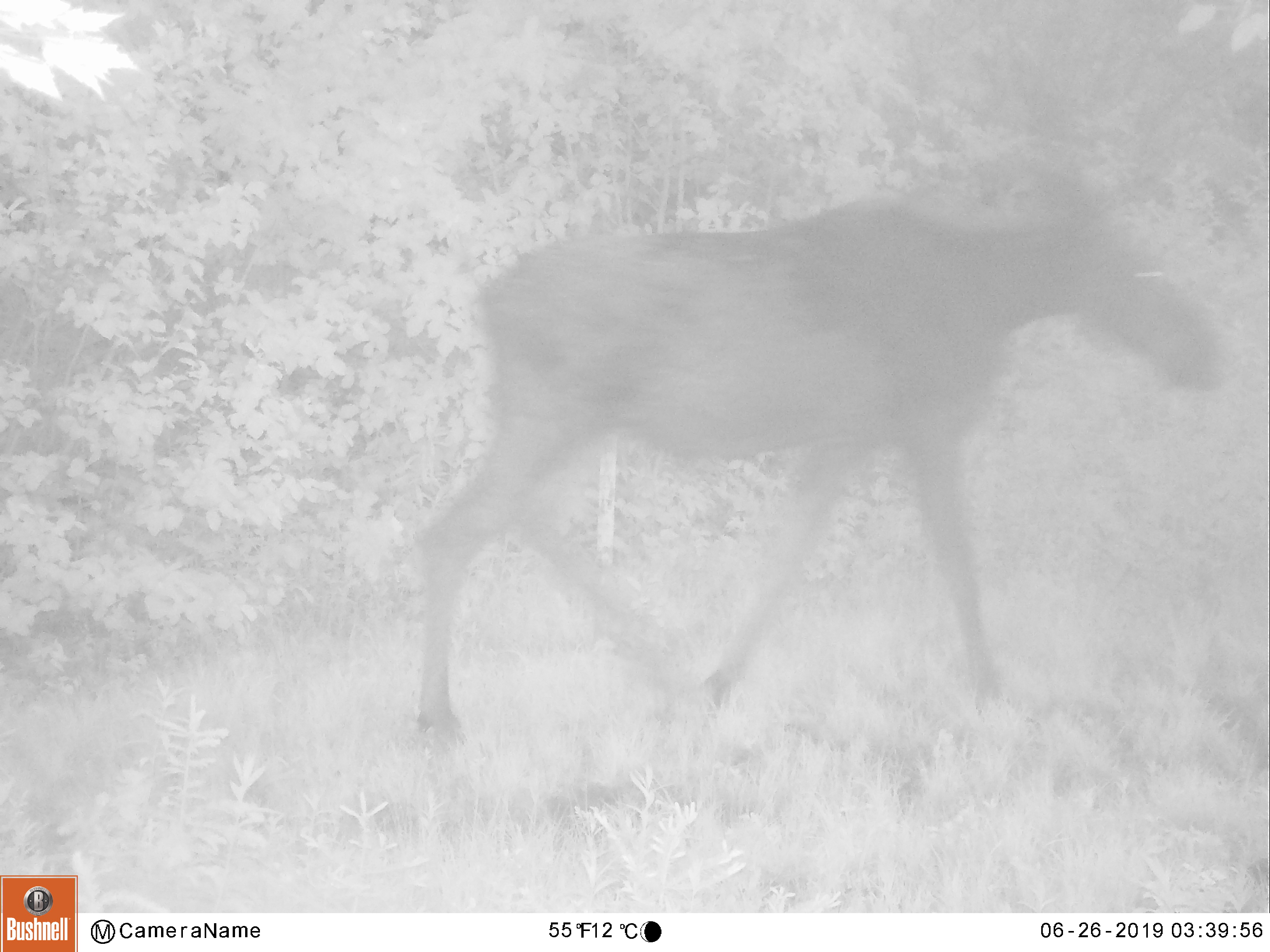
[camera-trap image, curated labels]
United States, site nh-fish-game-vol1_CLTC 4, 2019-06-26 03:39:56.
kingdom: Animalia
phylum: Chordata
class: Mammalia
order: Artiodactyla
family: Cervidae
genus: Alces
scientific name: Alces alces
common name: moose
Moose (Alces alces).